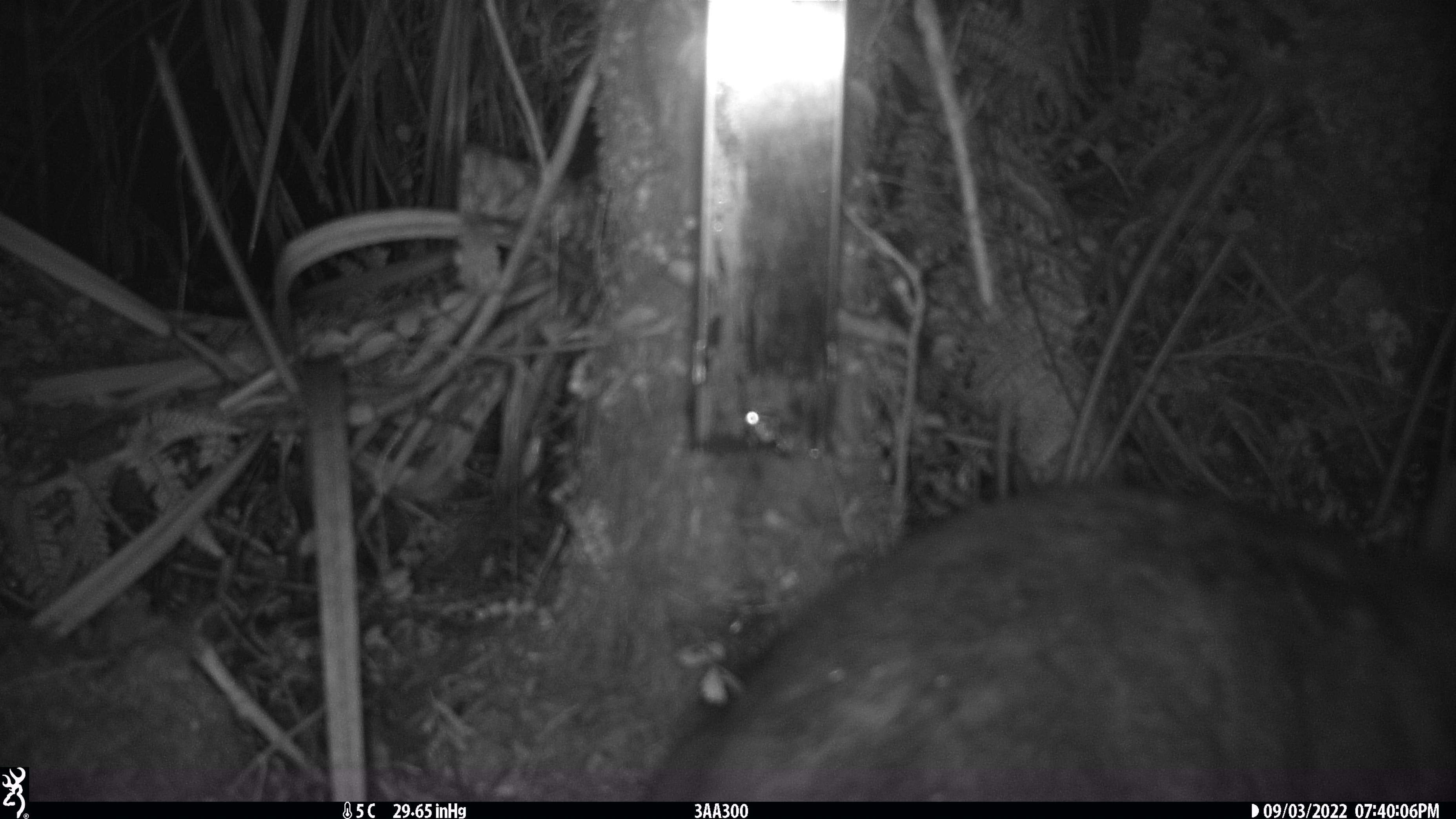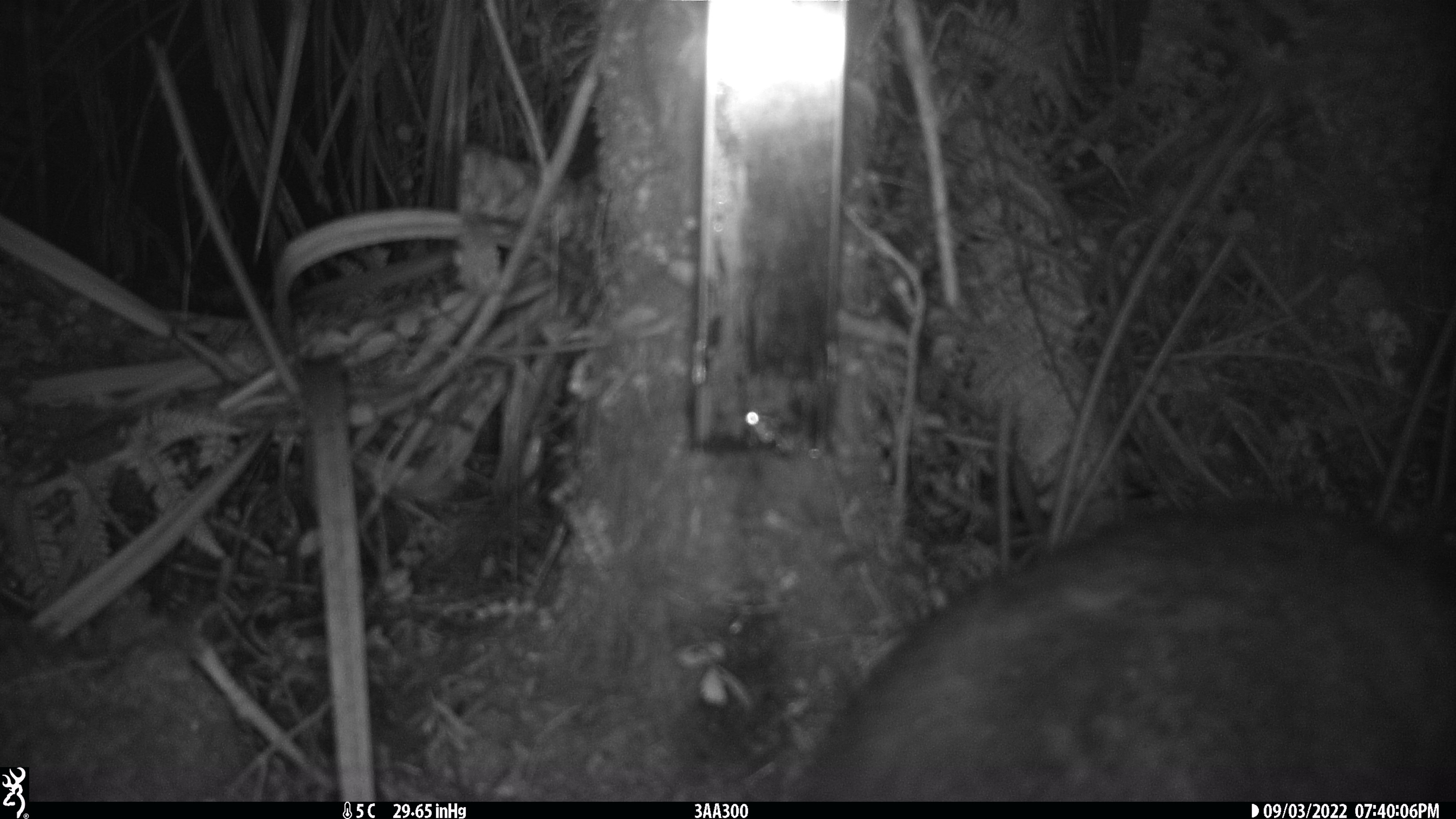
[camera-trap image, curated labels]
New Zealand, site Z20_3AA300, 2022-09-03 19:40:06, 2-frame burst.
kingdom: Animalia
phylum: Chordata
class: Mammalia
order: Diprotodontia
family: Phalangeridae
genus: Trichosurus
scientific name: Trichosurus vulpecula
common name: common brushtail possum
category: possum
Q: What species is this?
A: Possum (common brushtail possum) (Trichosurus vulpecula).